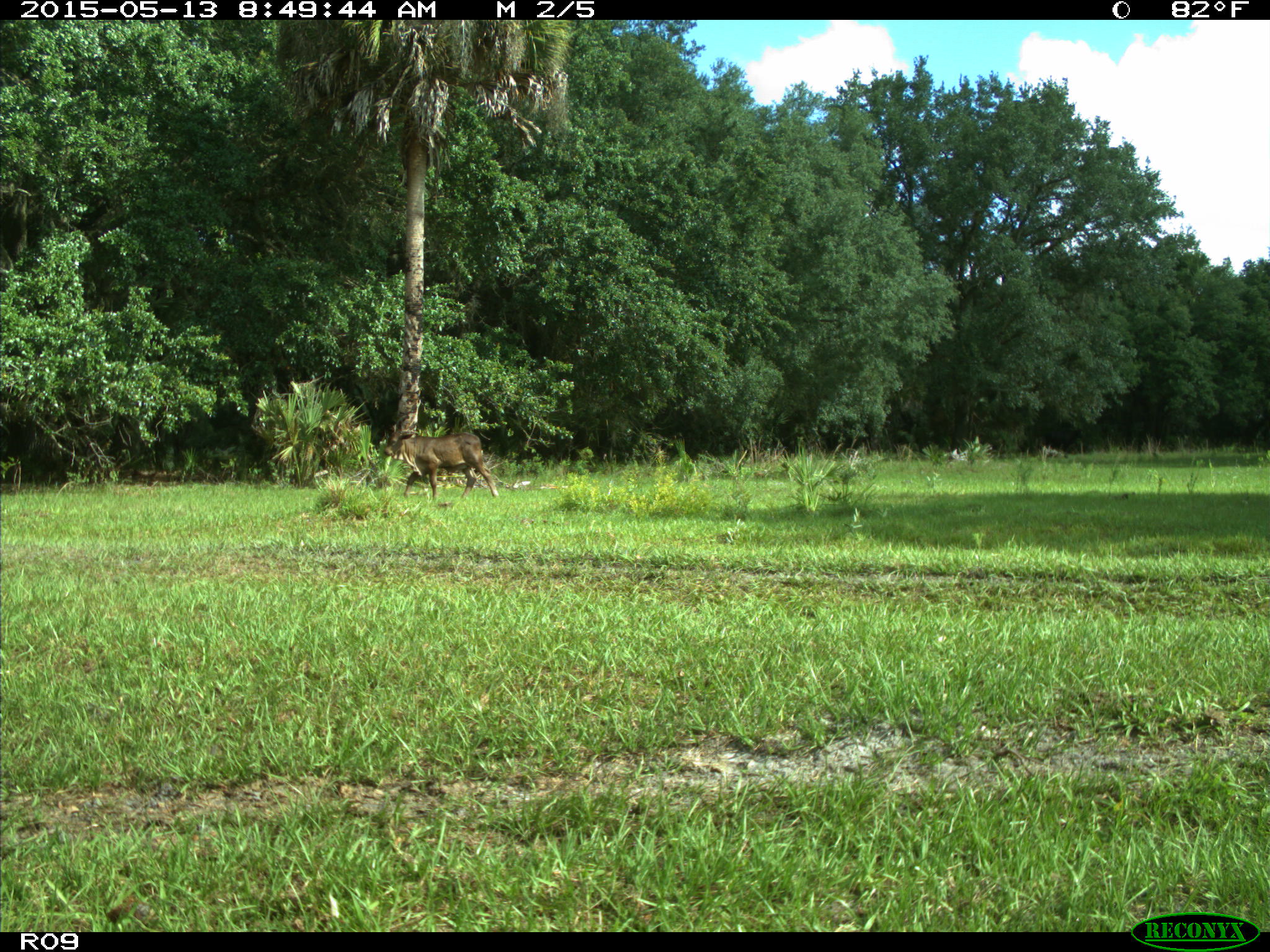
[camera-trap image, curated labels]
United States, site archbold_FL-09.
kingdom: Animalia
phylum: Chordata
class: Mammalia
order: Artiodactyla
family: Bovidae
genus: Bos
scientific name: Bos taurus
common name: domestic cow